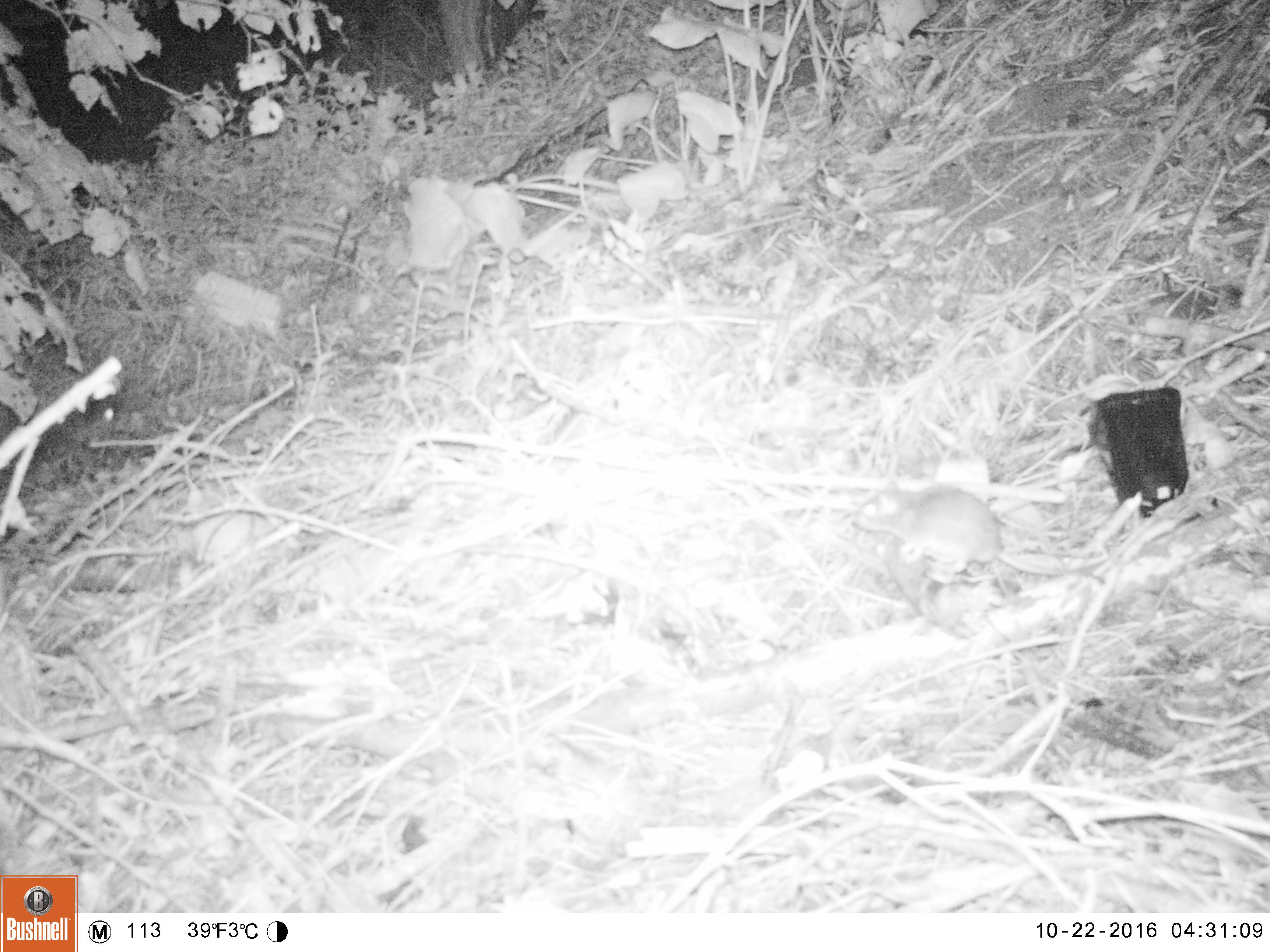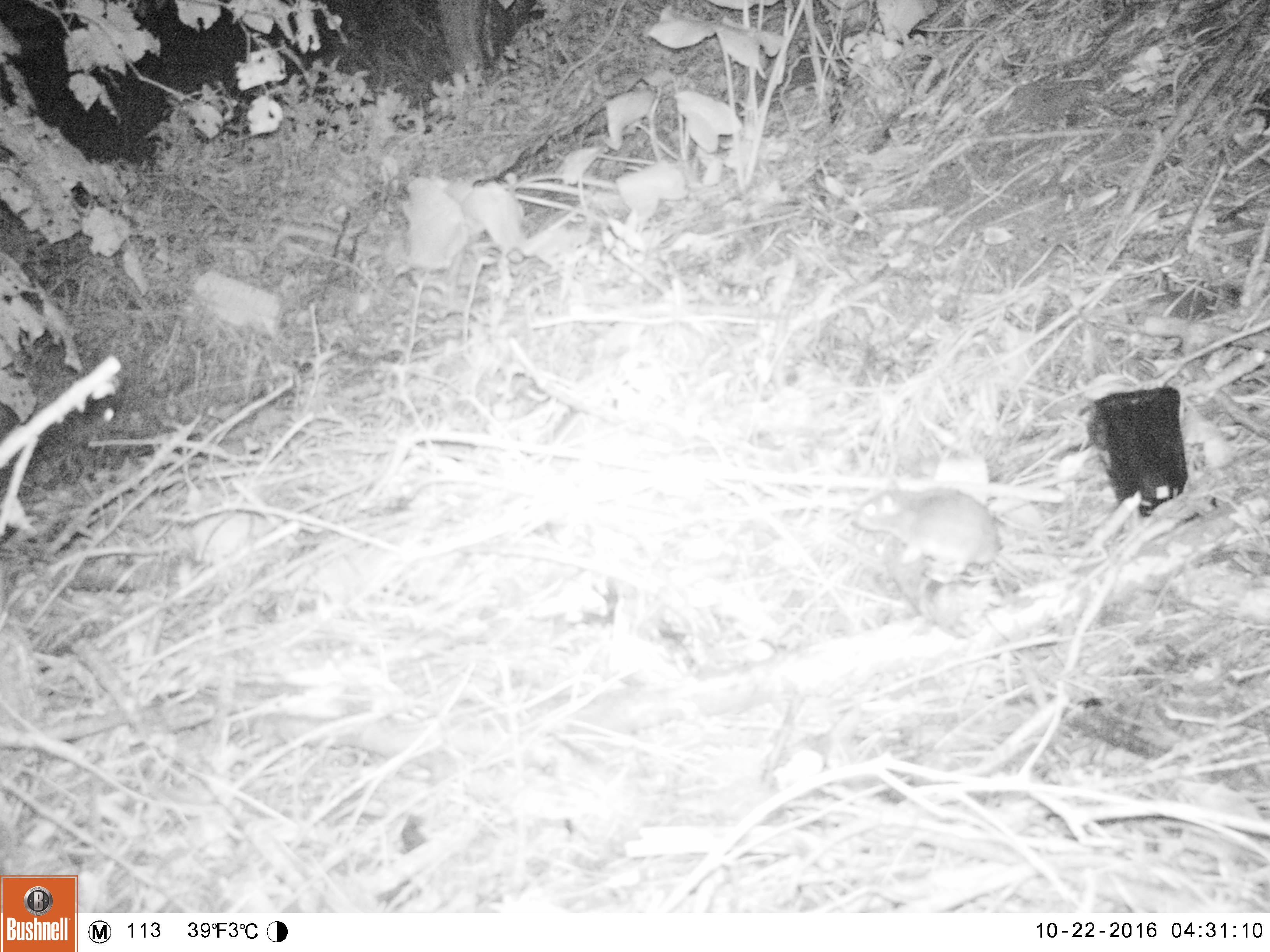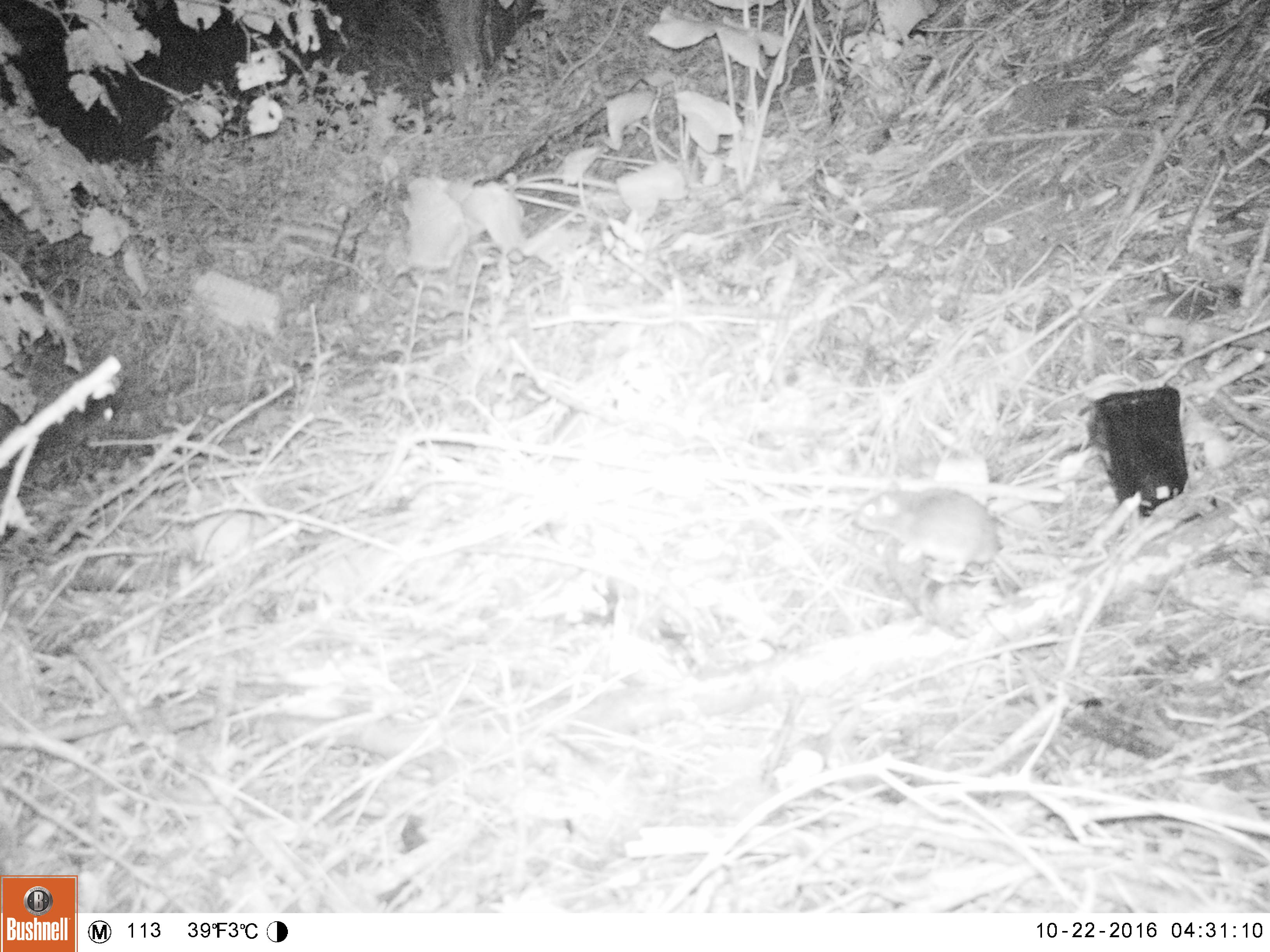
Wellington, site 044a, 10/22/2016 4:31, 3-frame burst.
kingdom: Animalia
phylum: Chordata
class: Mammalia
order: Rodentia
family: Muridae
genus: Rattus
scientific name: Rattus norvegicus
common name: norway rat